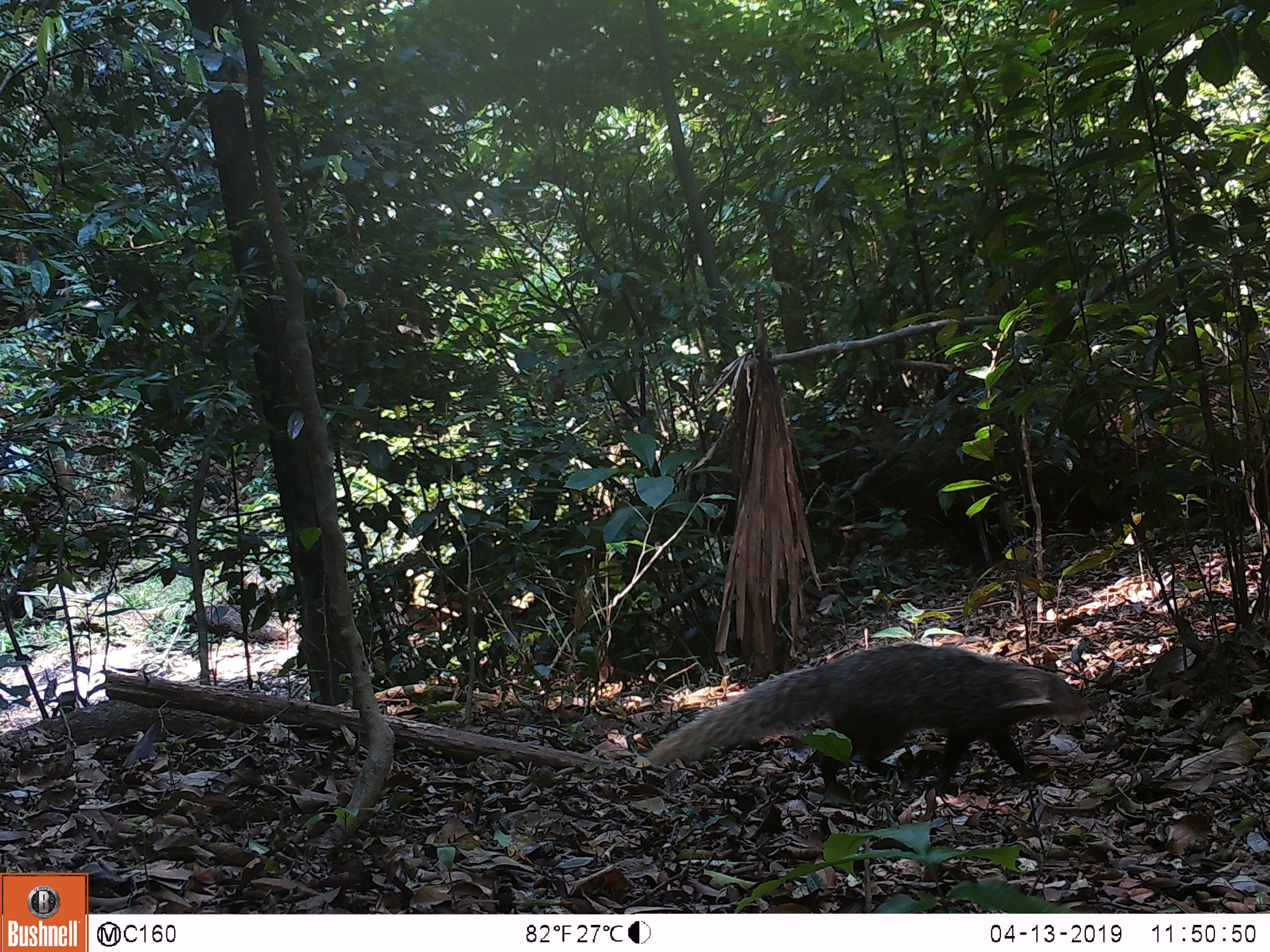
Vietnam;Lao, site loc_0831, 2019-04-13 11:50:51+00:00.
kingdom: Animalia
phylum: Chordata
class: Mammalia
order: Carnivora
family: Herpestidae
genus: Urva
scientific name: Urva urva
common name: crab-eating mongoose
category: crab eating mongoose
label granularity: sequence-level